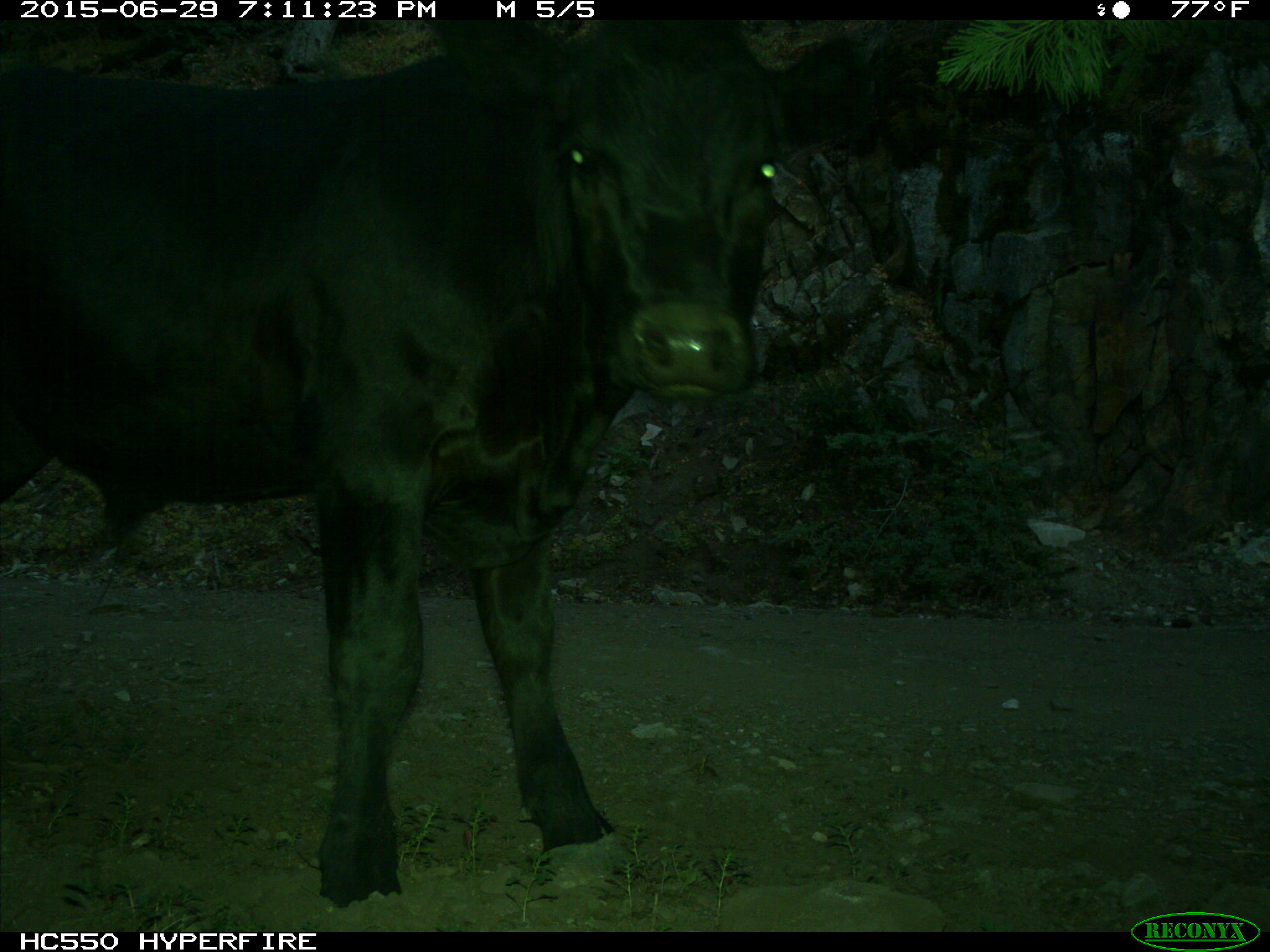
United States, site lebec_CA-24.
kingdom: Animalia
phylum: Chordata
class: Mammalia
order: Artiodactyla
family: Bovidae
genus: Bos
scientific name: Bos taurus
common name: domestic cow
Bos taurus (domestic cow).